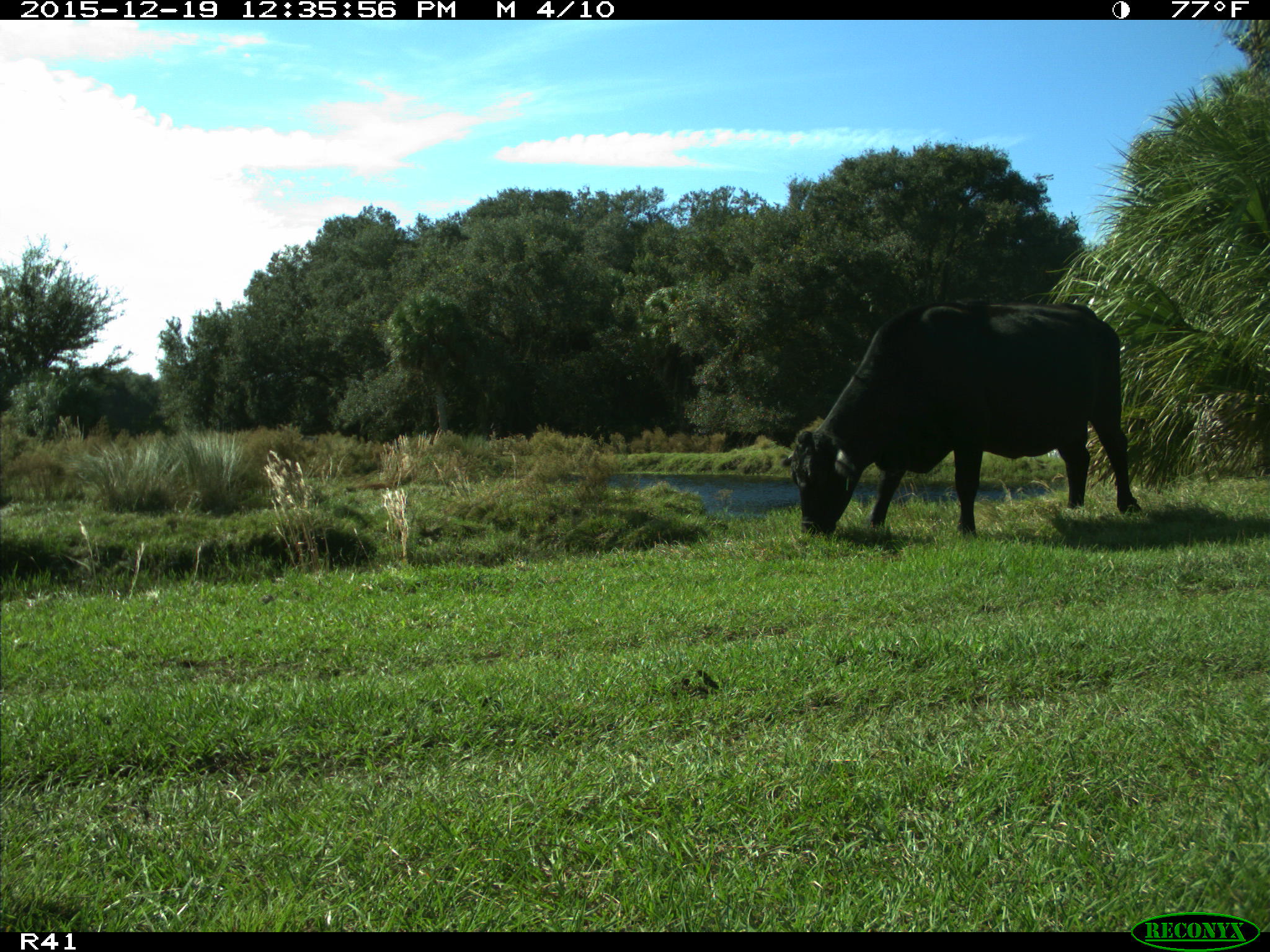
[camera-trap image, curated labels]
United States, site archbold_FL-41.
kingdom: Animalia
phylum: Chordata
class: Mammalia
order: Artiodactyla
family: Bovidae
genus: Bos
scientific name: Bos taurus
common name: domestic cow